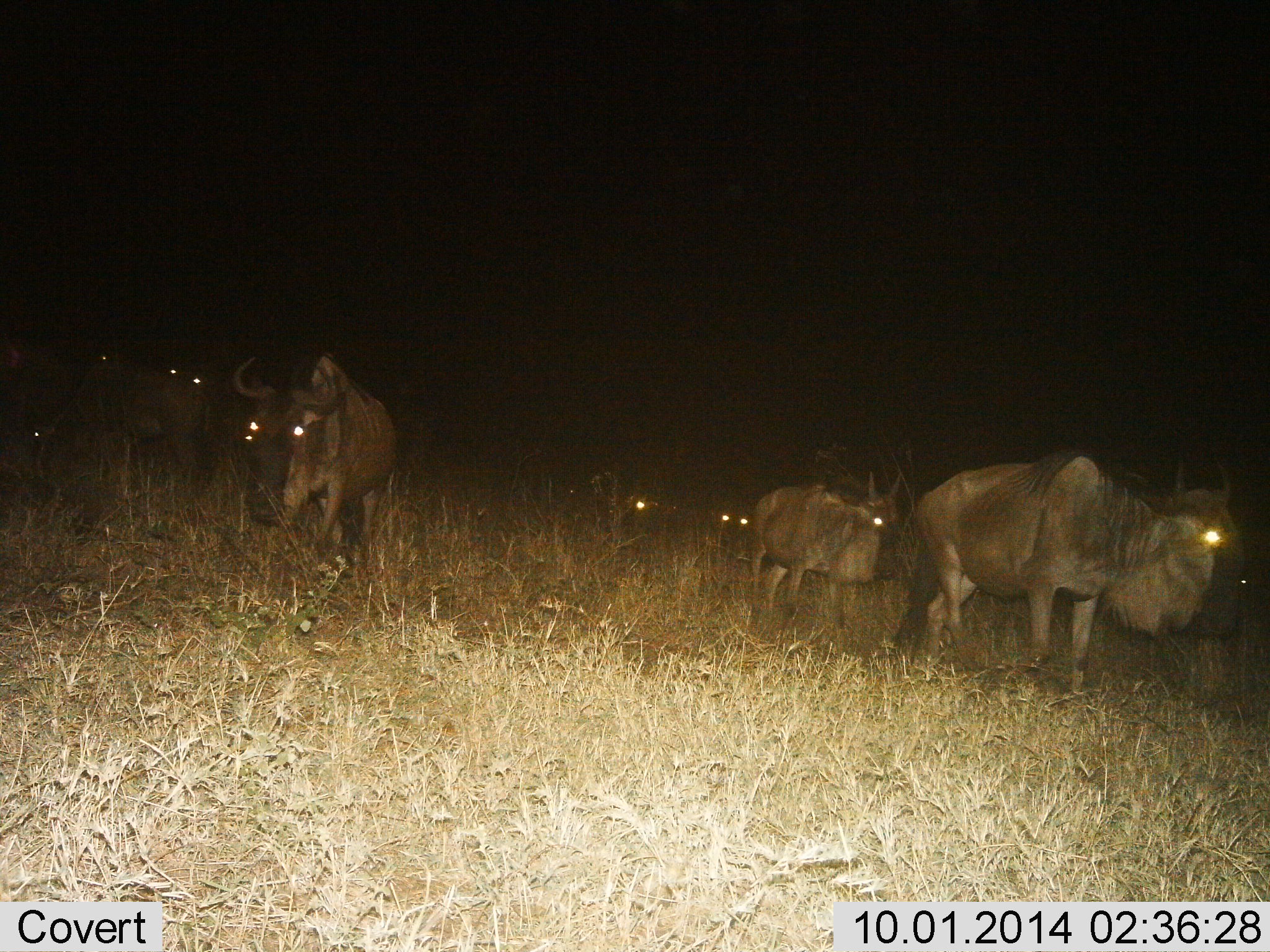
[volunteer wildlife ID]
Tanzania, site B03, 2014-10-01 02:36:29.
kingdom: Animalia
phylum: Chordata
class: Mammalia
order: Artiodactyla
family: Bovidae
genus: Connochaetes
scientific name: Connochaetes taurinus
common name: blue wildebeest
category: wildebeest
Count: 9.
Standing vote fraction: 50%.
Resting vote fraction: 10%.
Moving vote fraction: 80%.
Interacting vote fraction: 0%.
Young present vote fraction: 0%.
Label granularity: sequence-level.